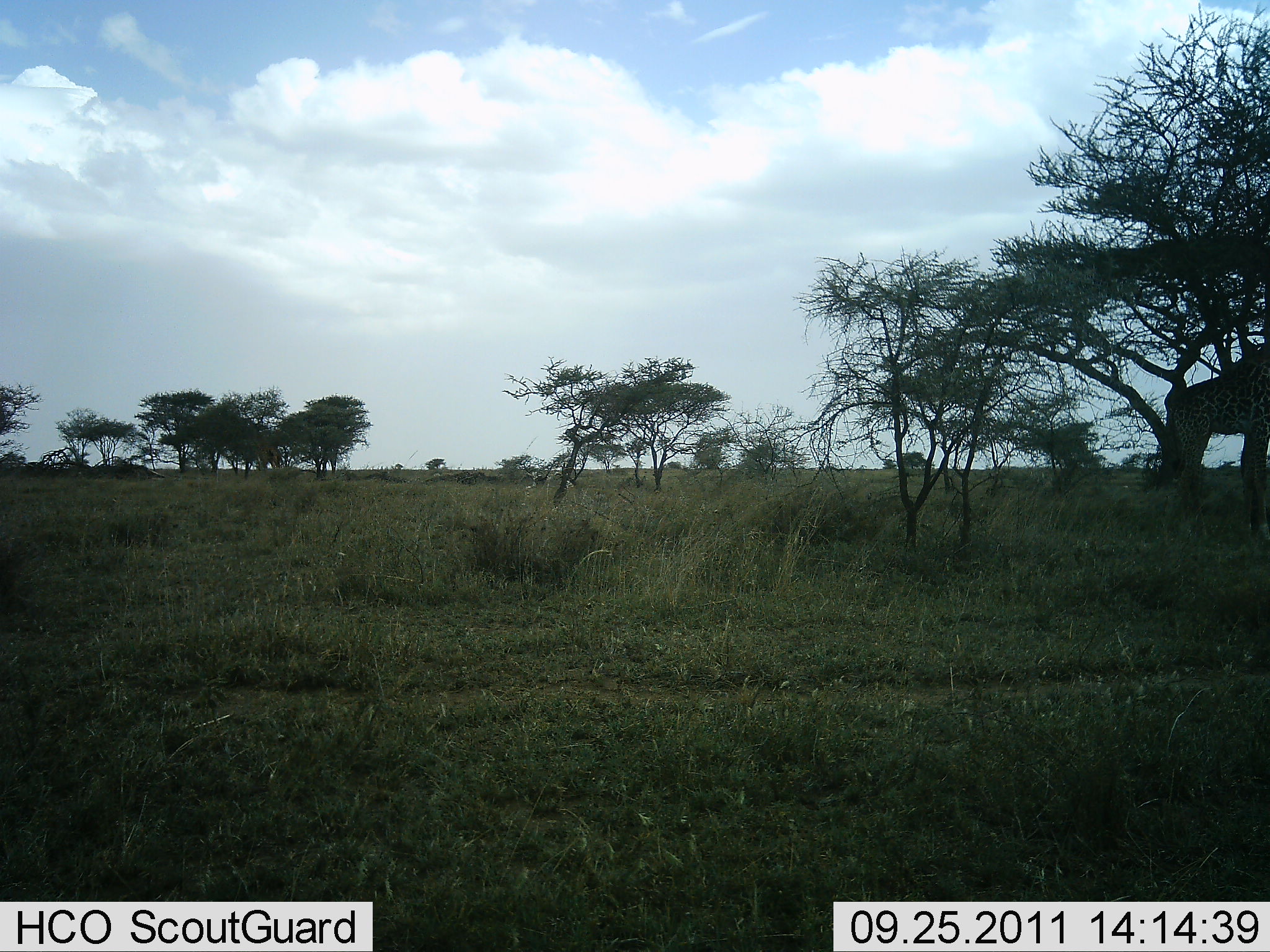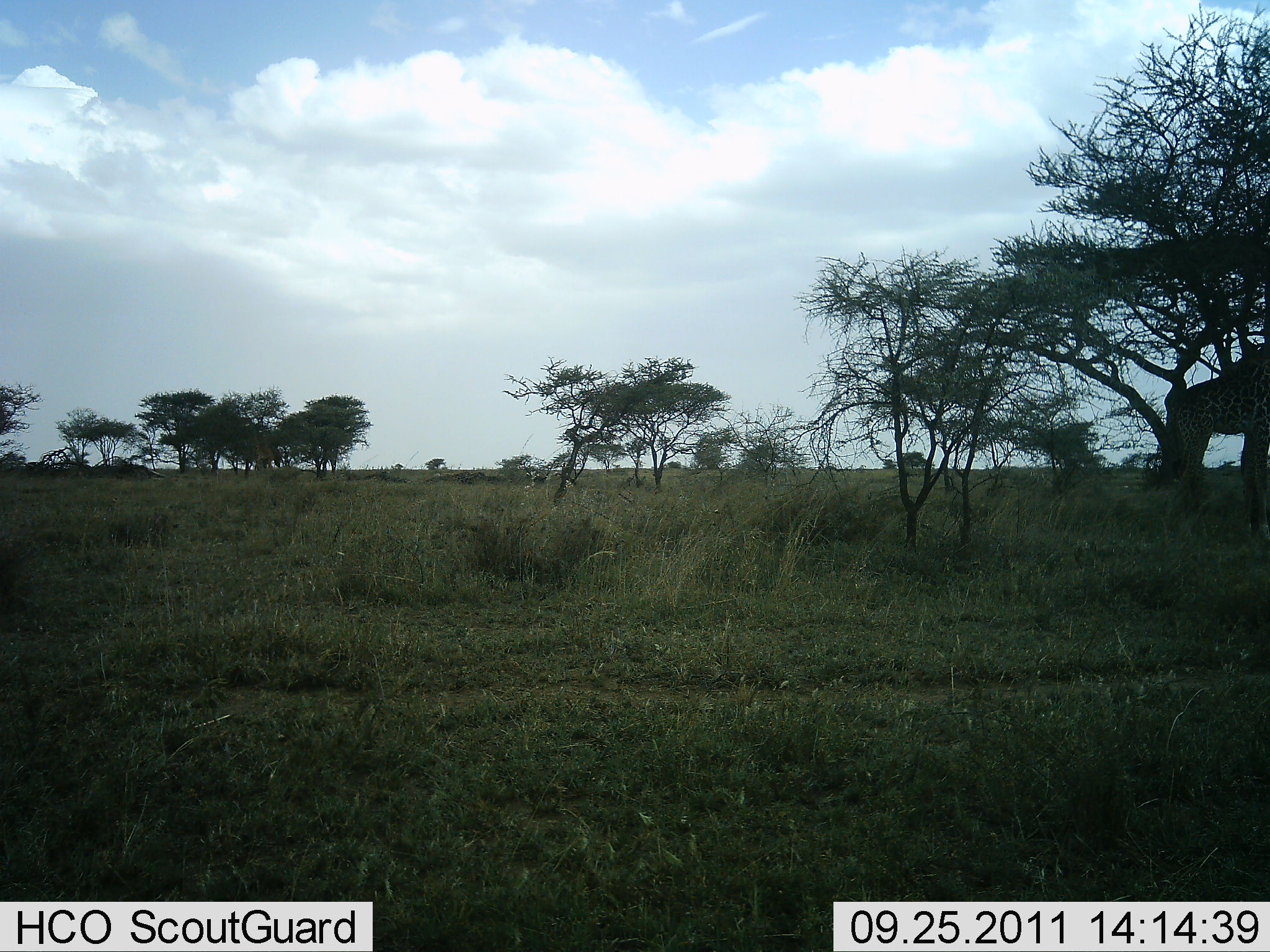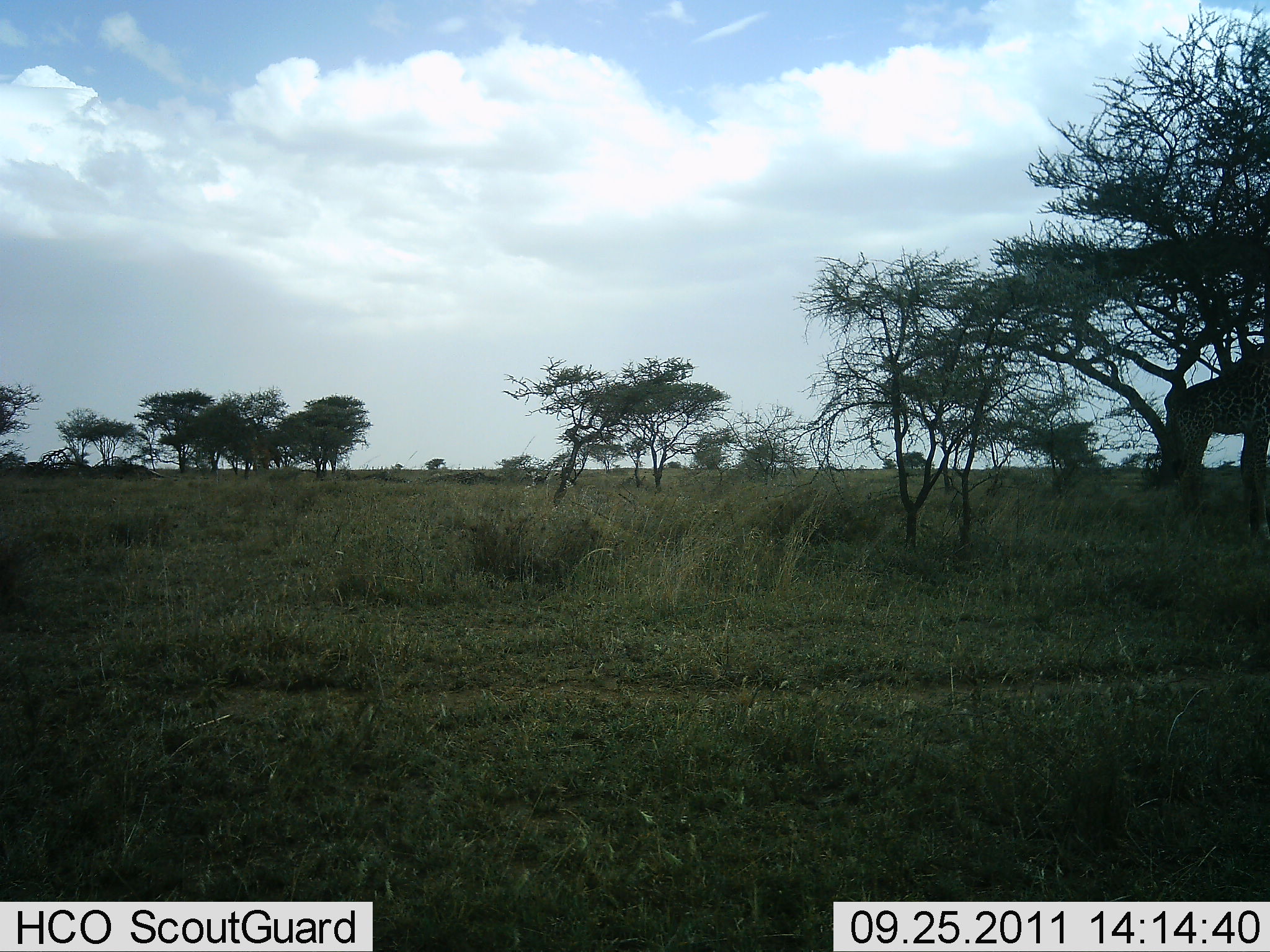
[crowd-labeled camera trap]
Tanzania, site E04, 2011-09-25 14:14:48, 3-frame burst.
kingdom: Animalia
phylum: Chordata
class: Mammalia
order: Artiodactyla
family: Giraffidae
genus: Giraffa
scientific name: Giraffa camelopardalis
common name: giraffe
Giraffe (Giraffa camelopardalis), count 1. Behavior (volunteer vote fractions): standing 85%, resting 0%, moving 0%, interacting 0%. Young present (vote fraction): 0%. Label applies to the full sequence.